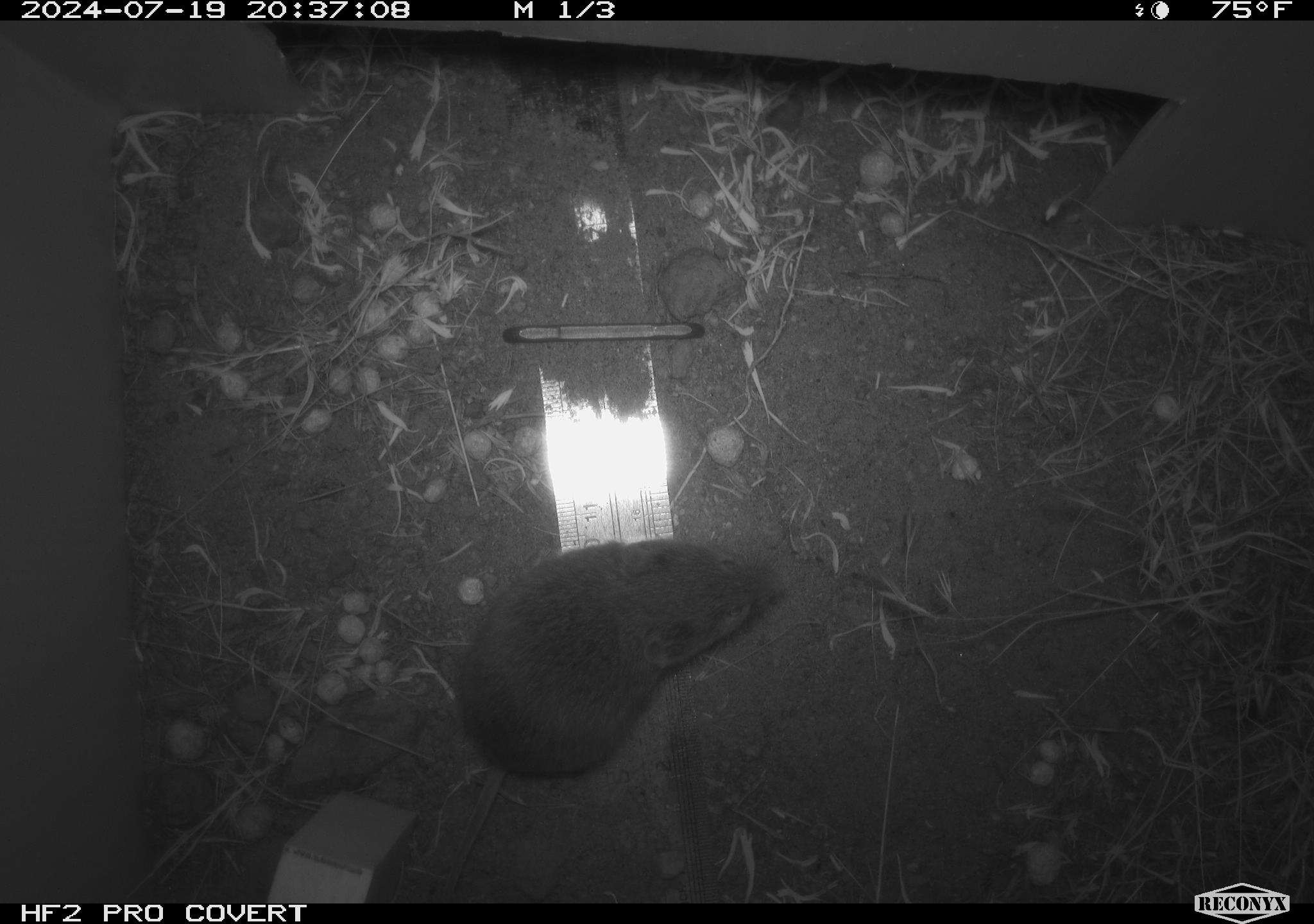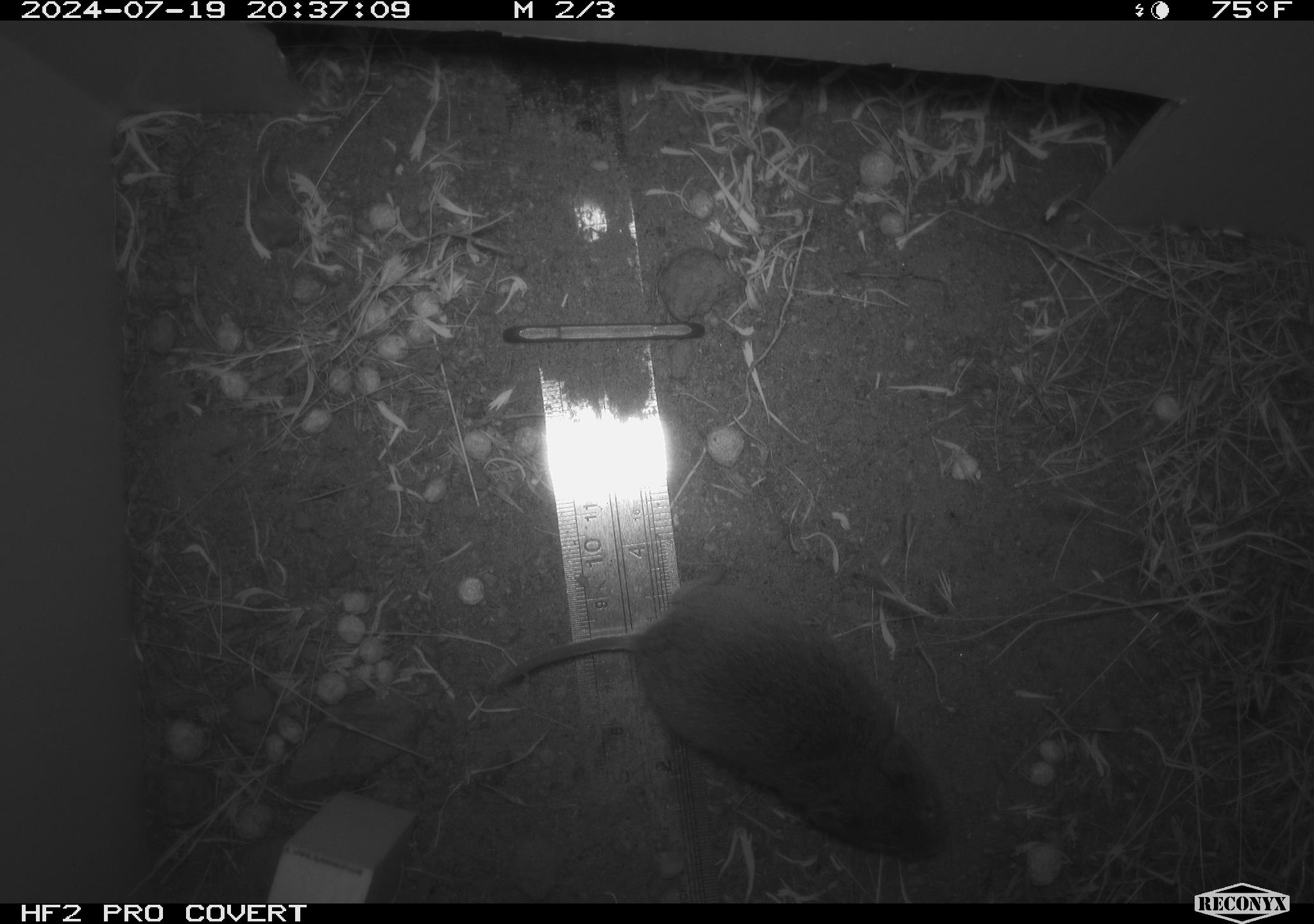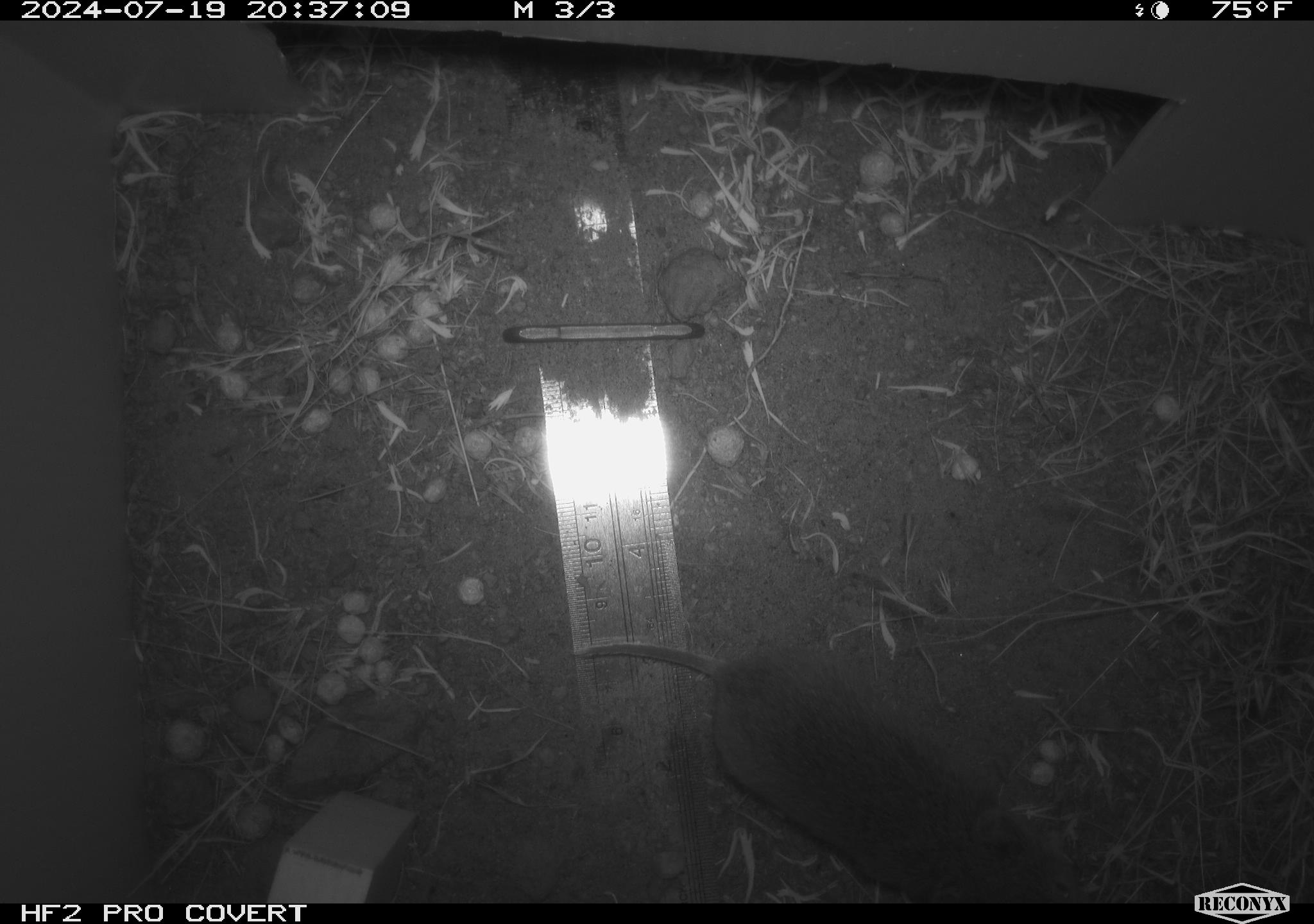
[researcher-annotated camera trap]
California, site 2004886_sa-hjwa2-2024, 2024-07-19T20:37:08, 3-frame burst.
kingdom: Animalia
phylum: Chordata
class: Mammalia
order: Rodentia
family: Cricetidae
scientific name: Cricetidae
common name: hamsters, voles, lemmings, and allies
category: cricetidae family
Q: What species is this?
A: Cricetidae family (hamsters, voles, lemmings, and allies) (Cricetidae).